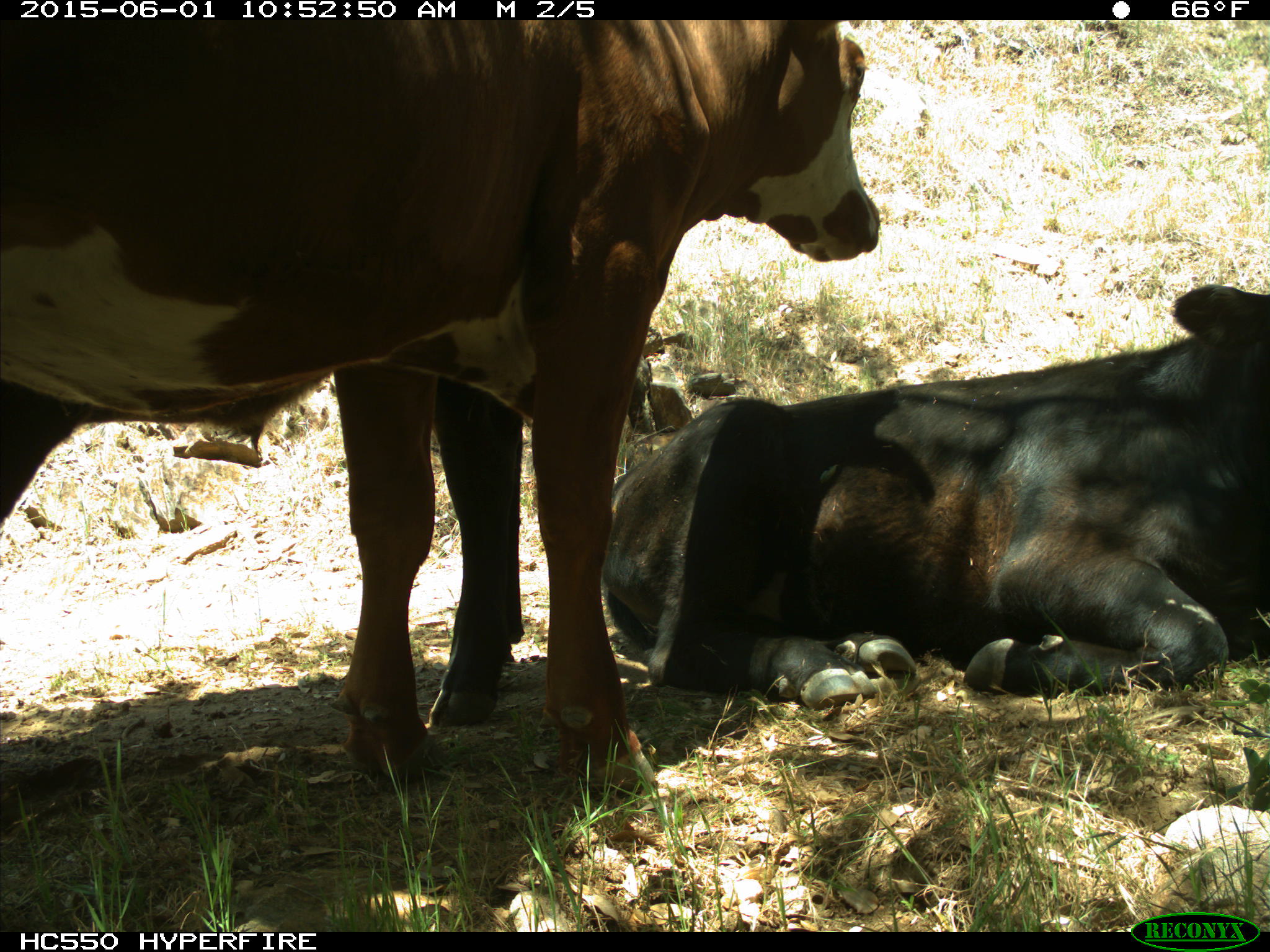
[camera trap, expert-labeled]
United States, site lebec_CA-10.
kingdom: Animalia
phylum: Chordata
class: Mammalia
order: Artiodactyla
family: Bovidae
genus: Bos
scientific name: Bos taurus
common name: domestic cow